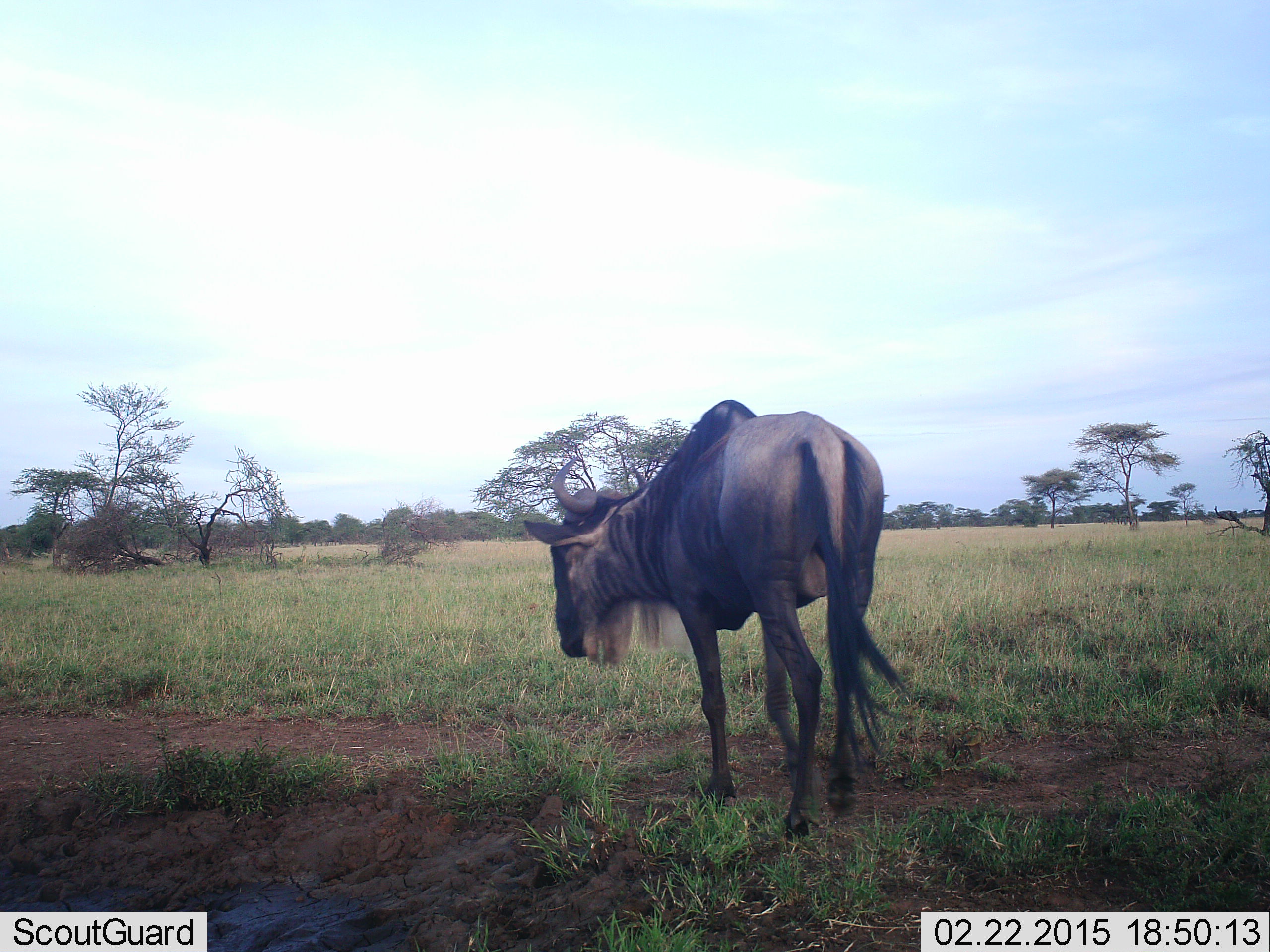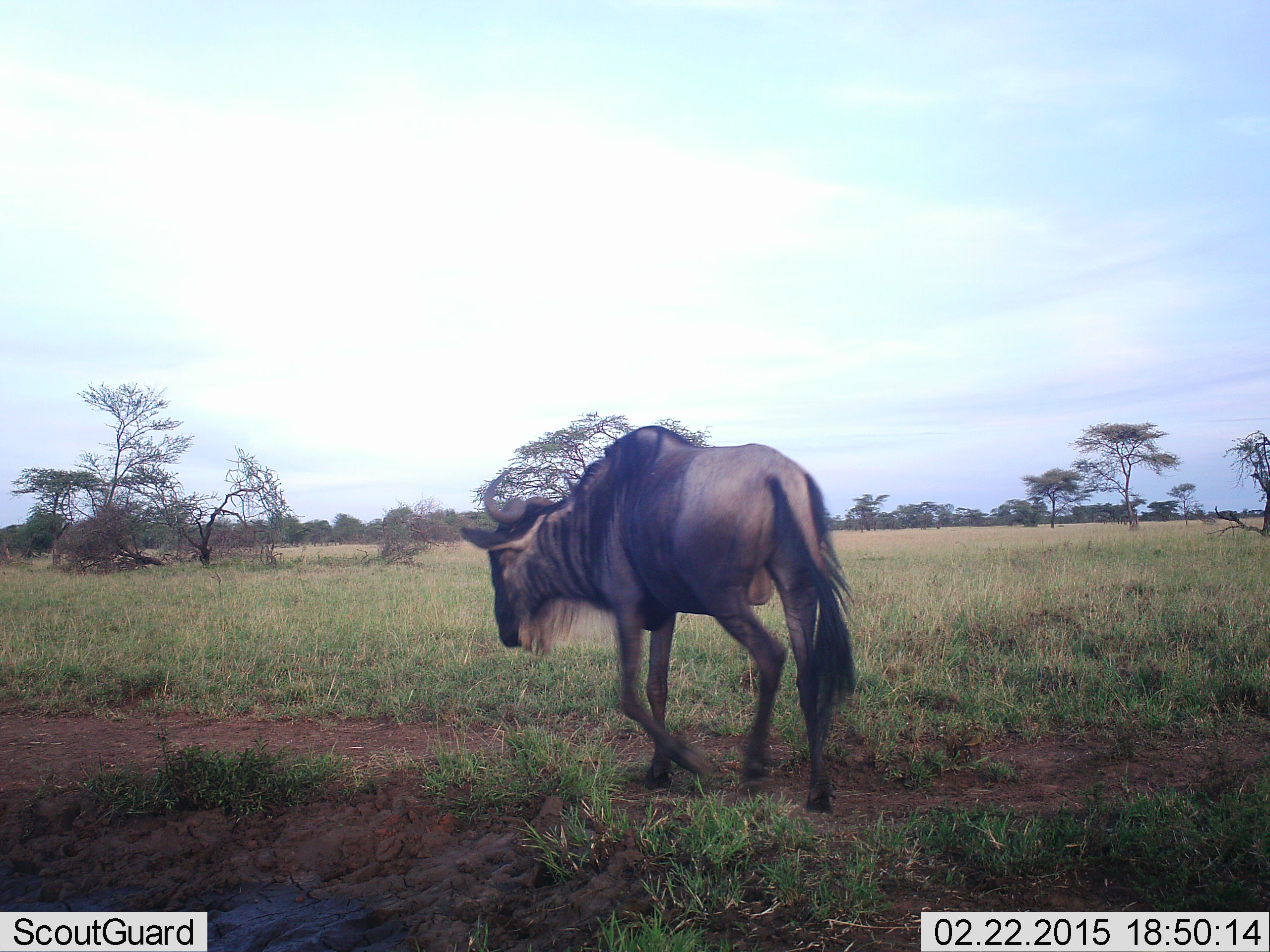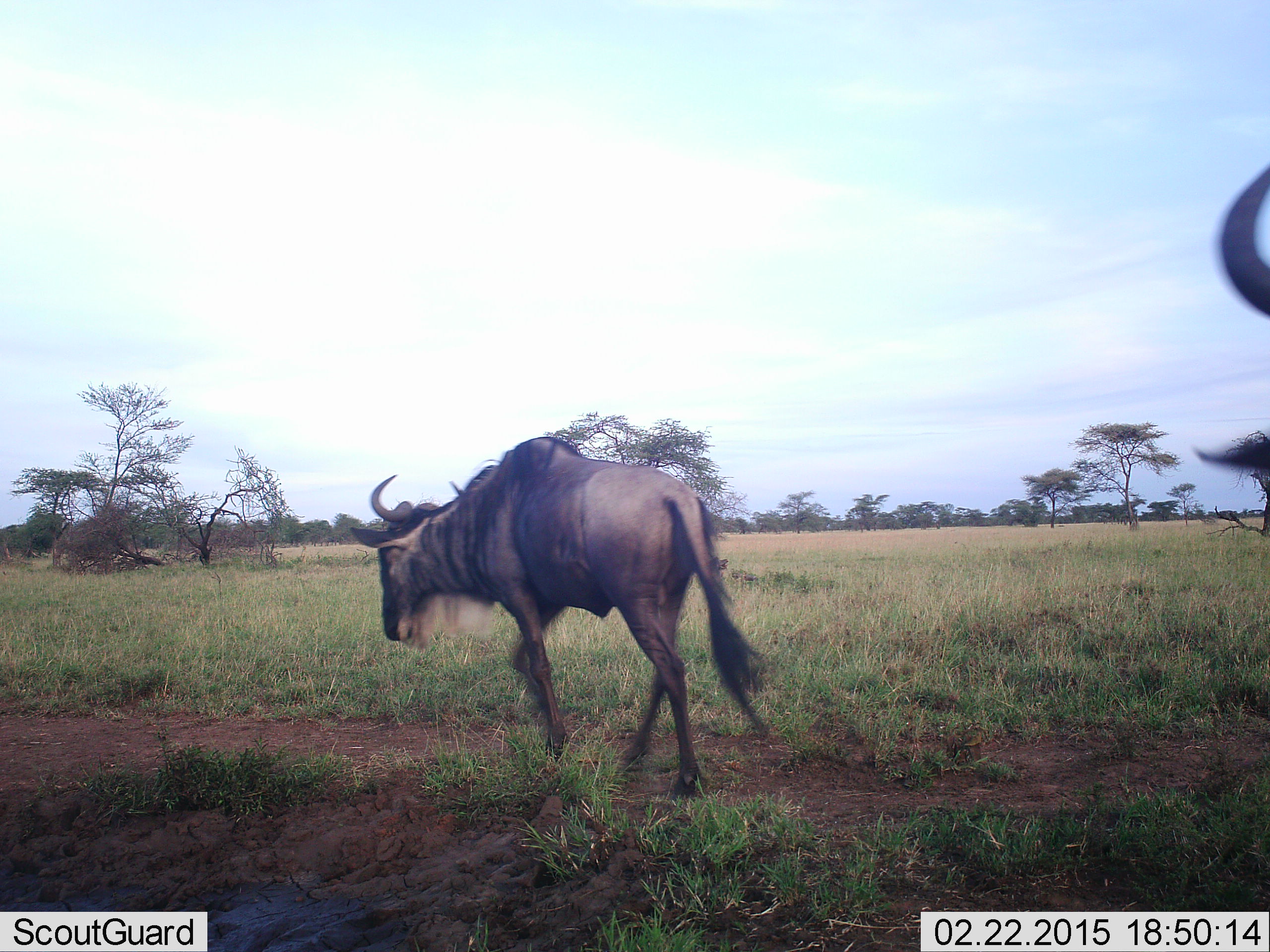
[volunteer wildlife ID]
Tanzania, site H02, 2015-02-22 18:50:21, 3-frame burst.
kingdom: Animalia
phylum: Chordata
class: Mammalia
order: Artiodactyla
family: Bovidae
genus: Connochaetes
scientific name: Connochaetes taurinus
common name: blue wildebeest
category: wildebeest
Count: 2.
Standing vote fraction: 0%.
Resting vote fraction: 0%.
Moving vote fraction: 100%.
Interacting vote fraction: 0%.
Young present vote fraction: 0%.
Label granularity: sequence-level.